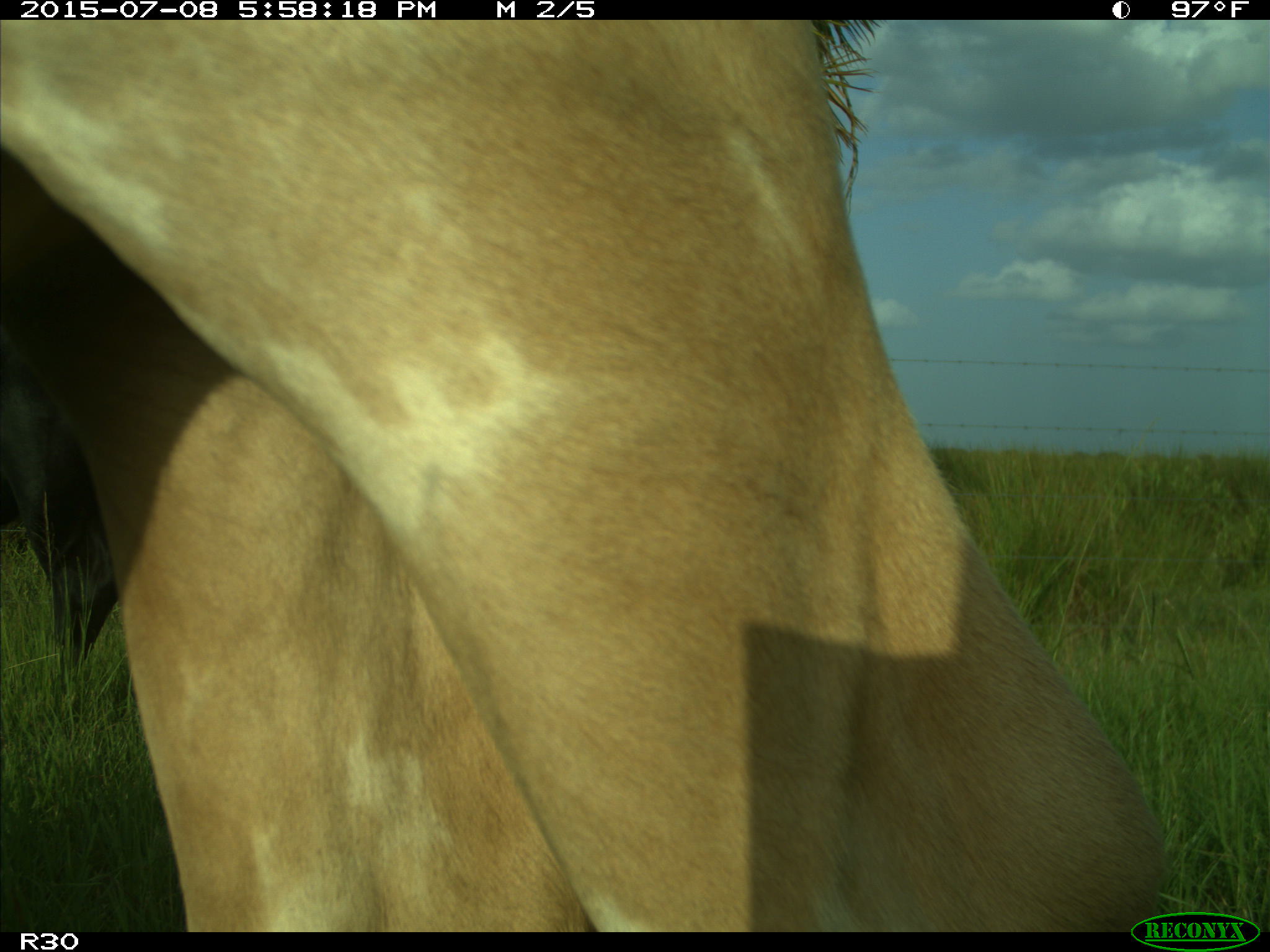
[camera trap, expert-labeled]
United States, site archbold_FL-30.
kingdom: Animalia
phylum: Chordata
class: Mammalia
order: Artiodactyla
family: Bovidae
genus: Bos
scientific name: Bos taurus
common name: domestic cow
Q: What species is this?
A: Bos taurus (domestic cow).